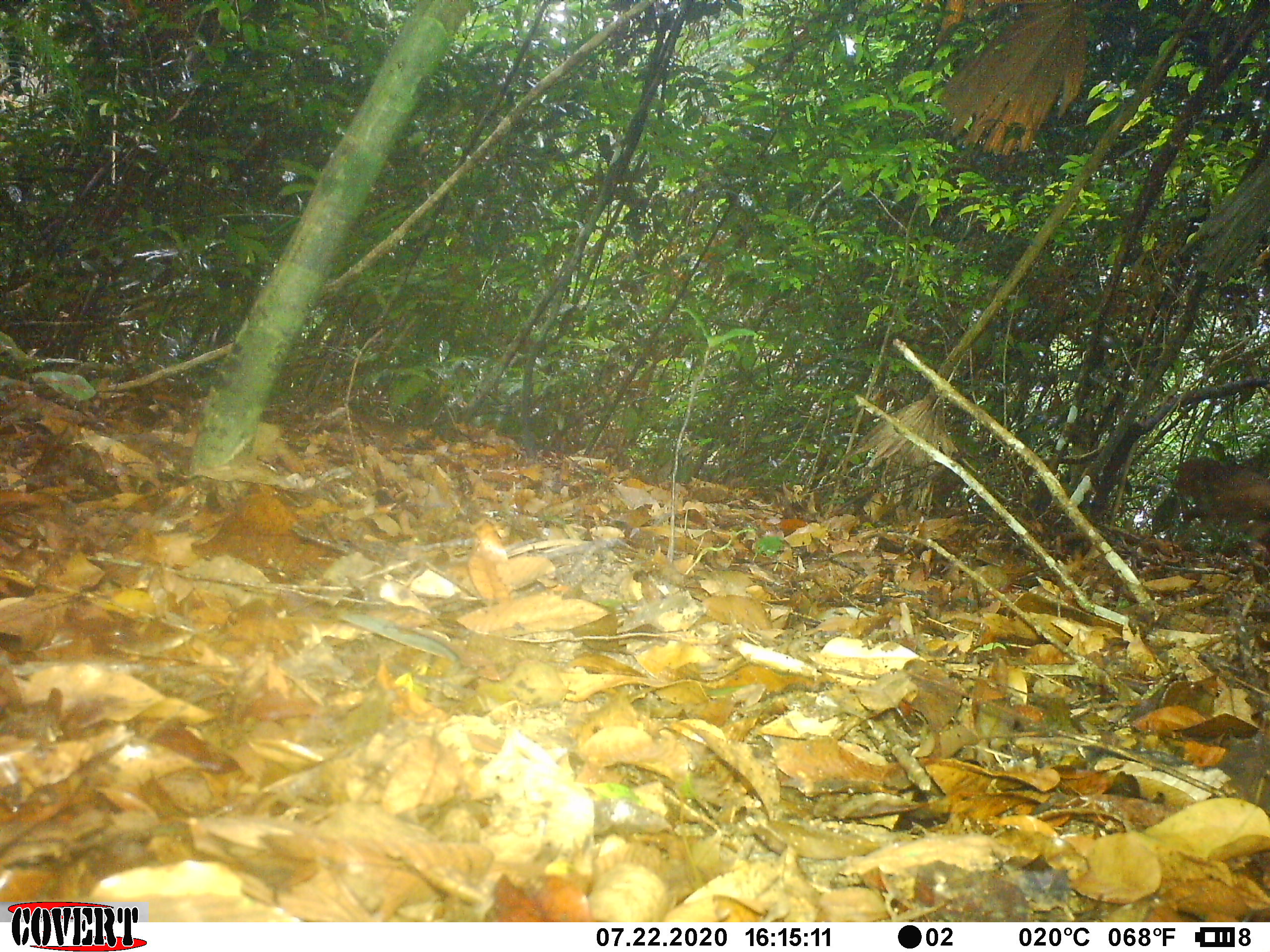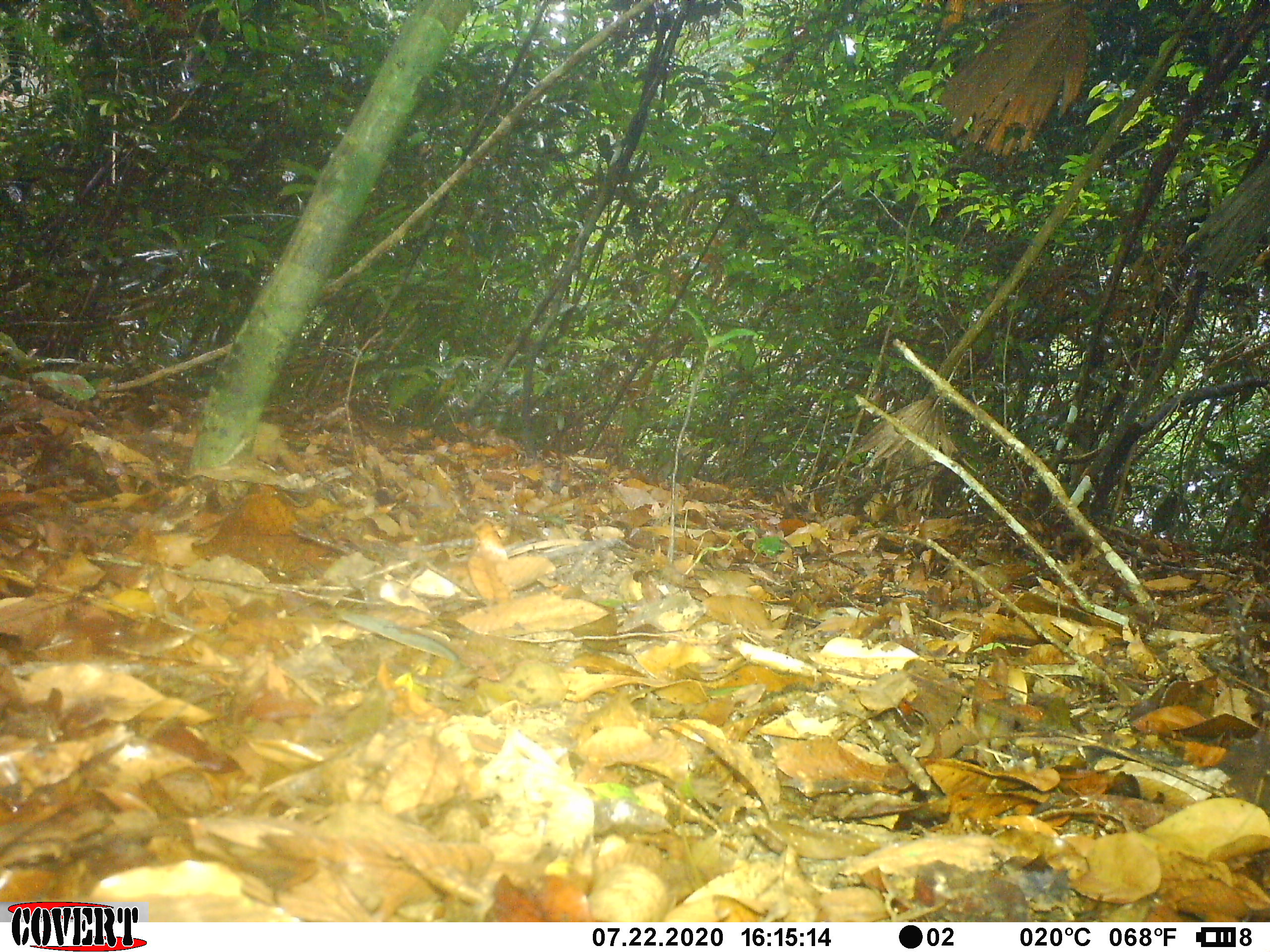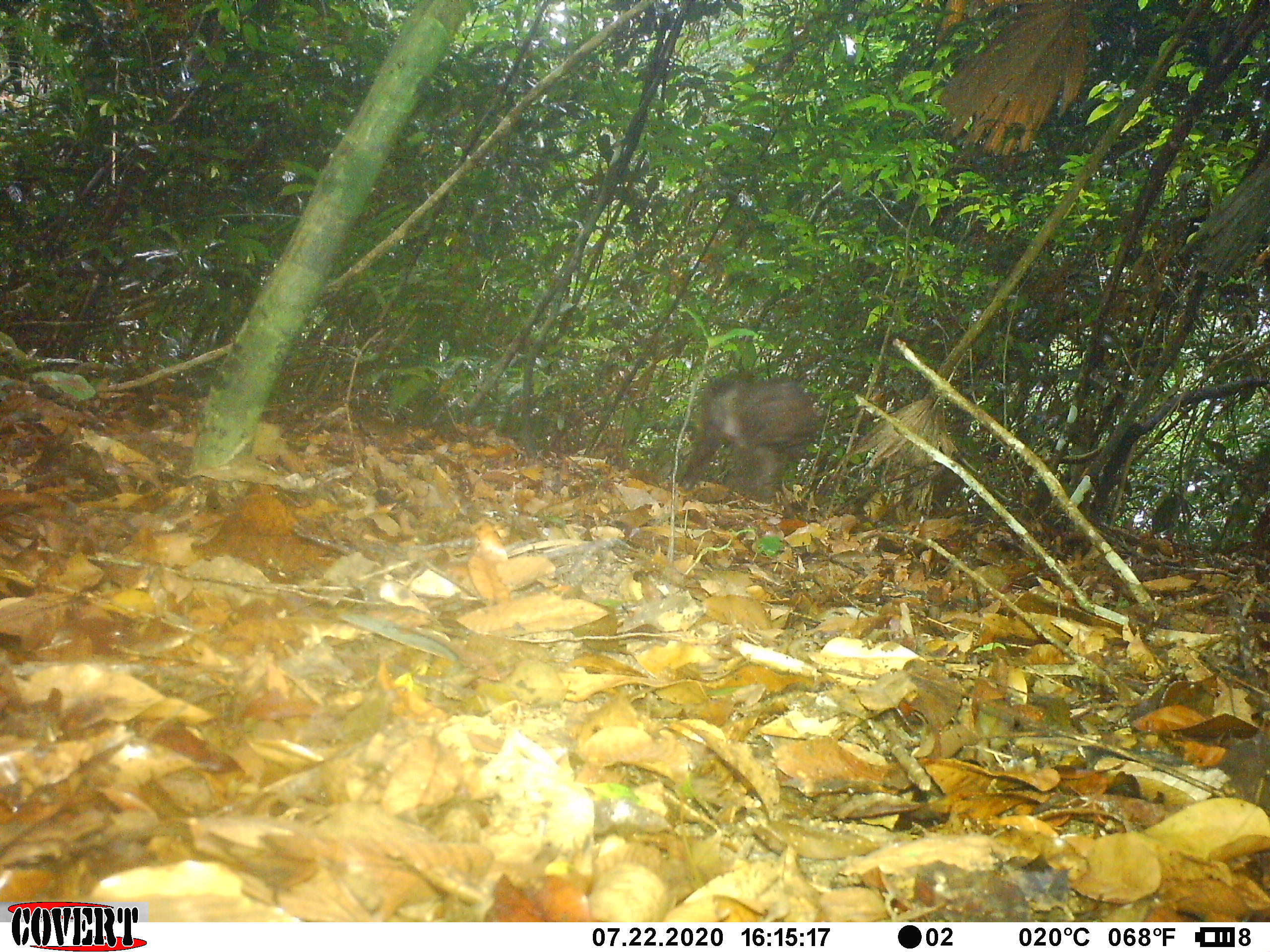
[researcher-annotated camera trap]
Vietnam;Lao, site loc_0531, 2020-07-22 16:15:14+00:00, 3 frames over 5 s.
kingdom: Animalia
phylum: Chordata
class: Mammalia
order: Primates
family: Cercopithecidae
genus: Macaca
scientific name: Macaca arctoides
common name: stump-tailed macaque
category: stump tailed macaque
Stump tailed macaque (stump-tailed macaque) (Macaca arctoides). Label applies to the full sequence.